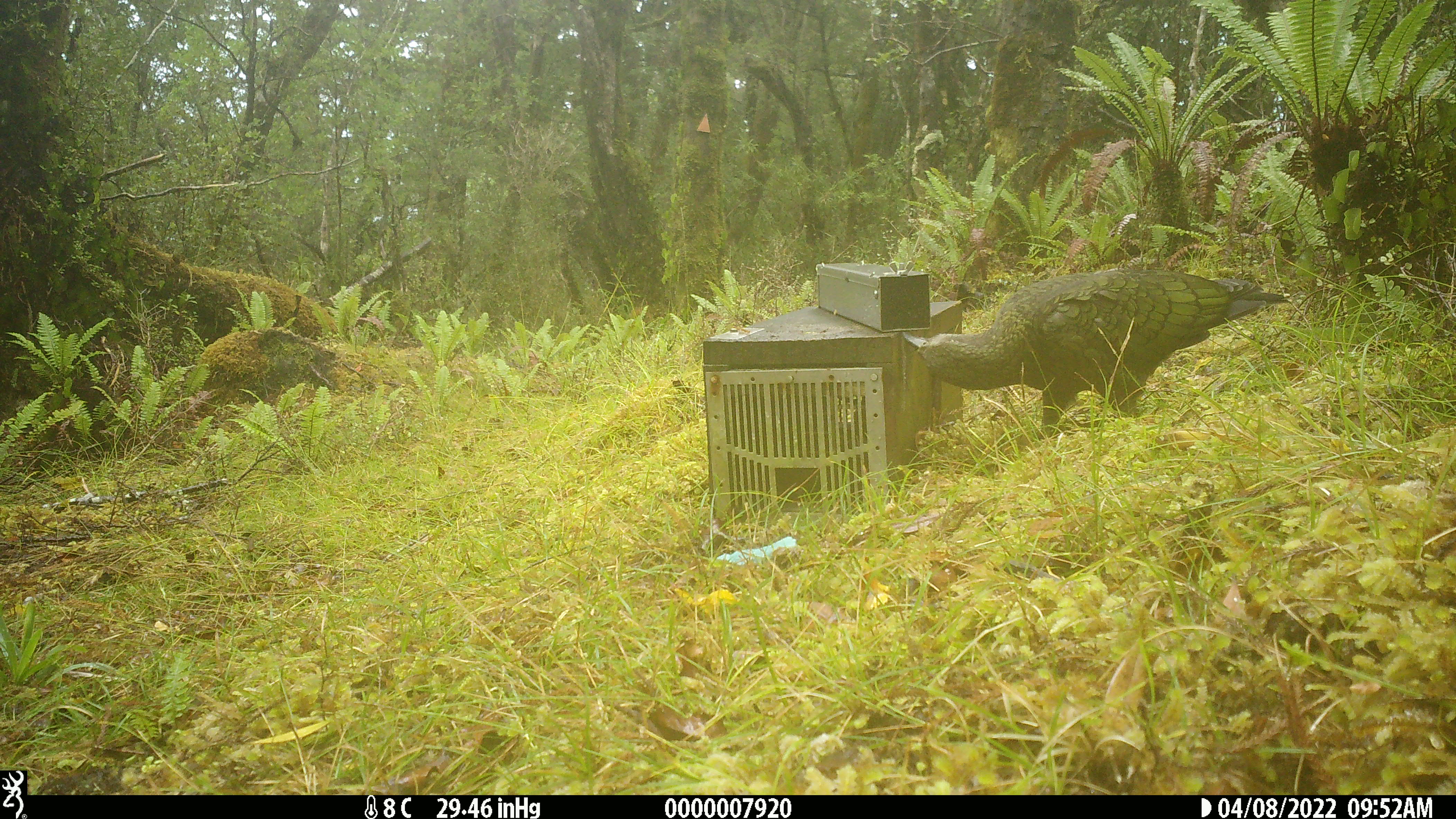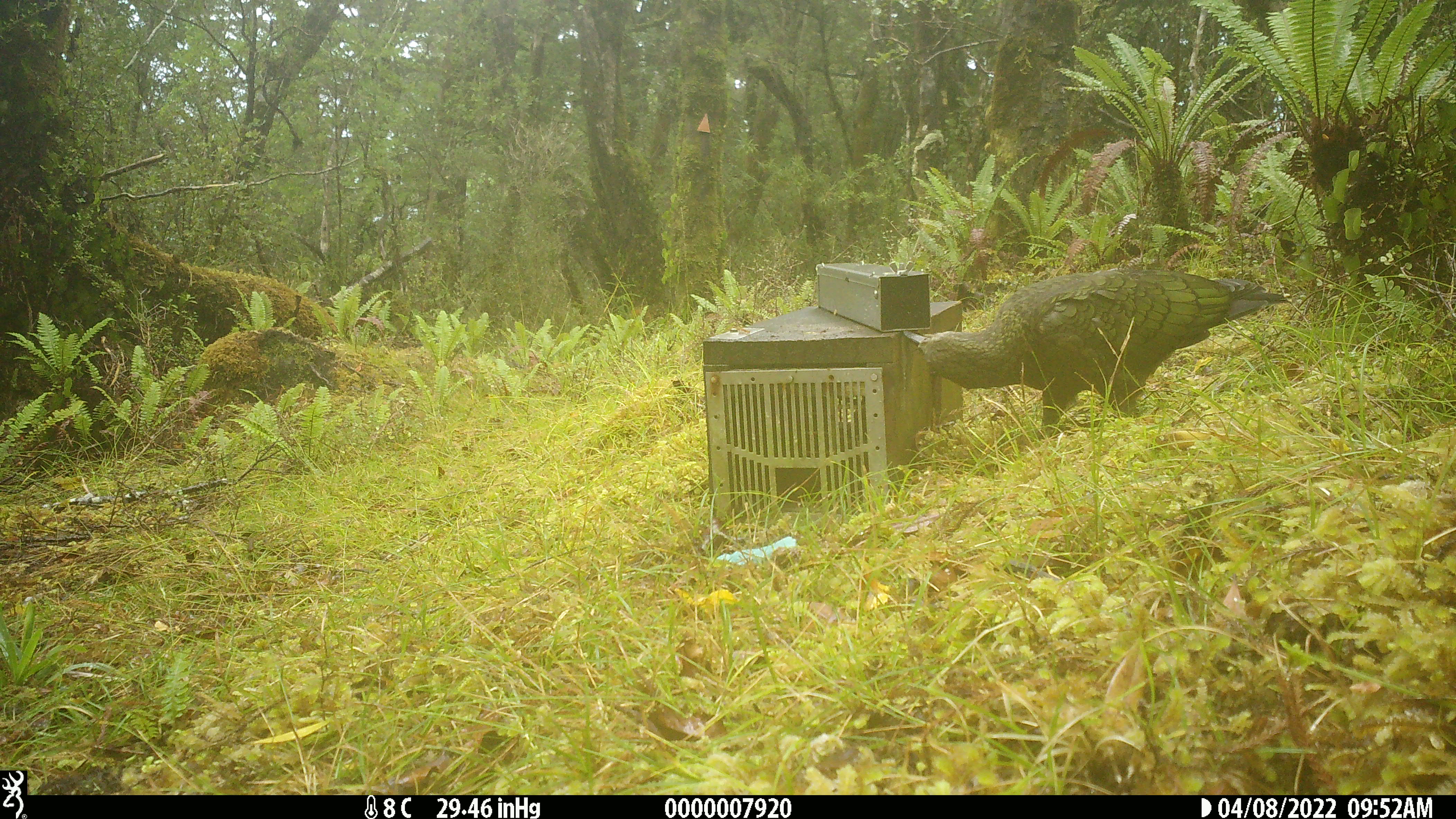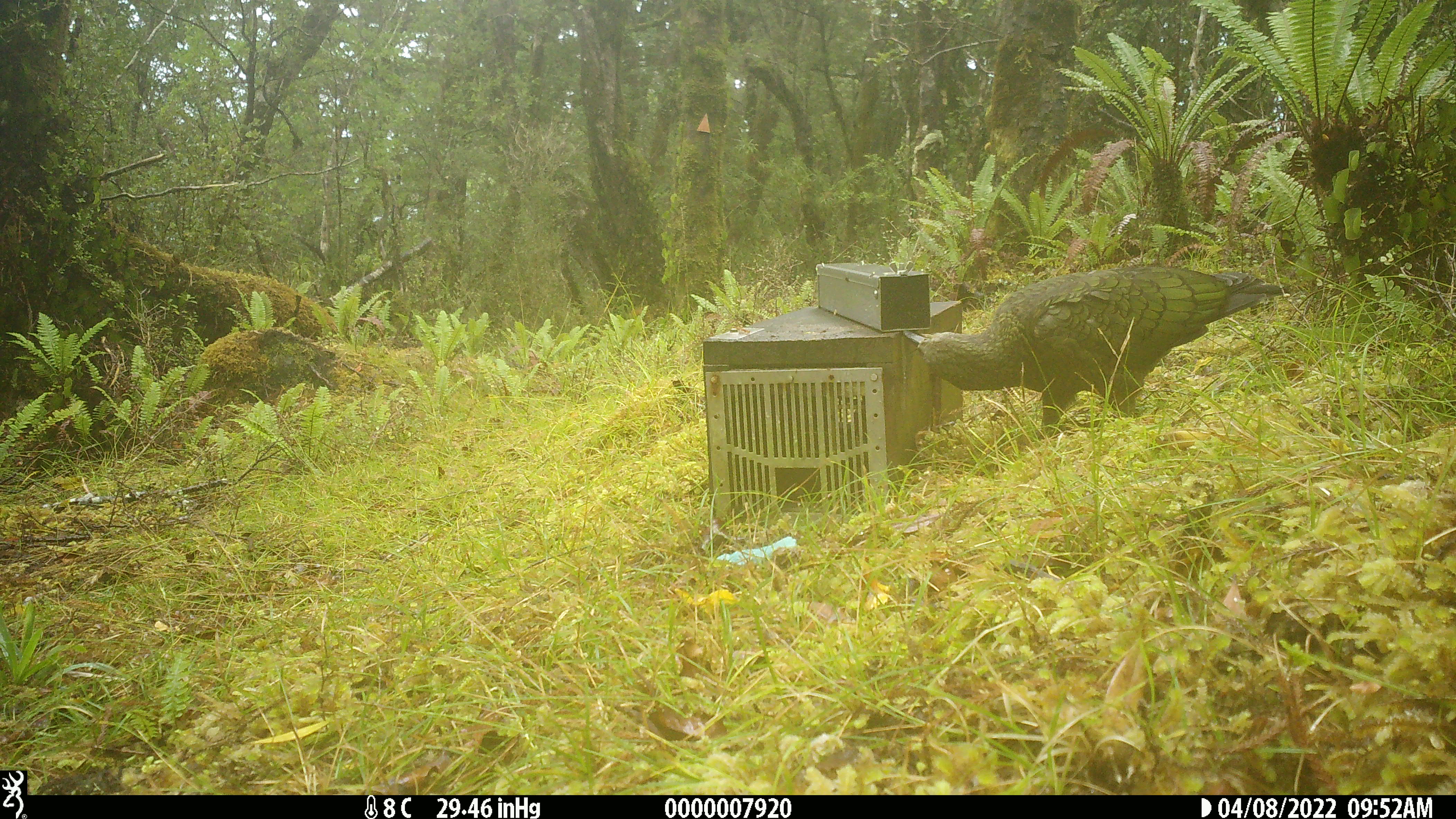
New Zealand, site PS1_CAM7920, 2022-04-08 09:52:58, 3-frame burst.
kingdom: Animalia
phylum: Chordata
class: Aves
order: Psittaciformes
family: Strigopidae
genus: Nestor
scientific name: Nestor notabilis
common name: kea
Kea (Nestor notabilis).